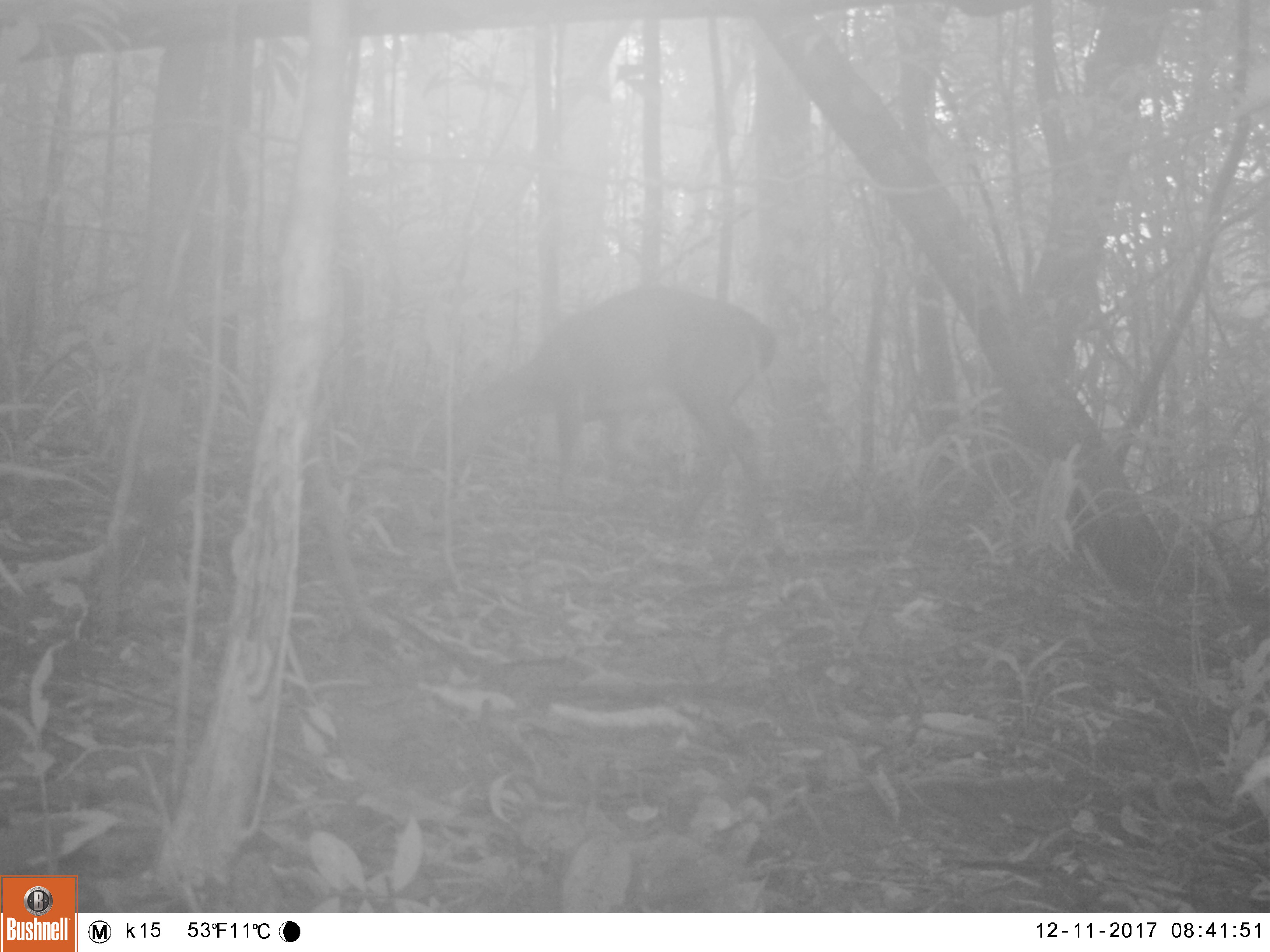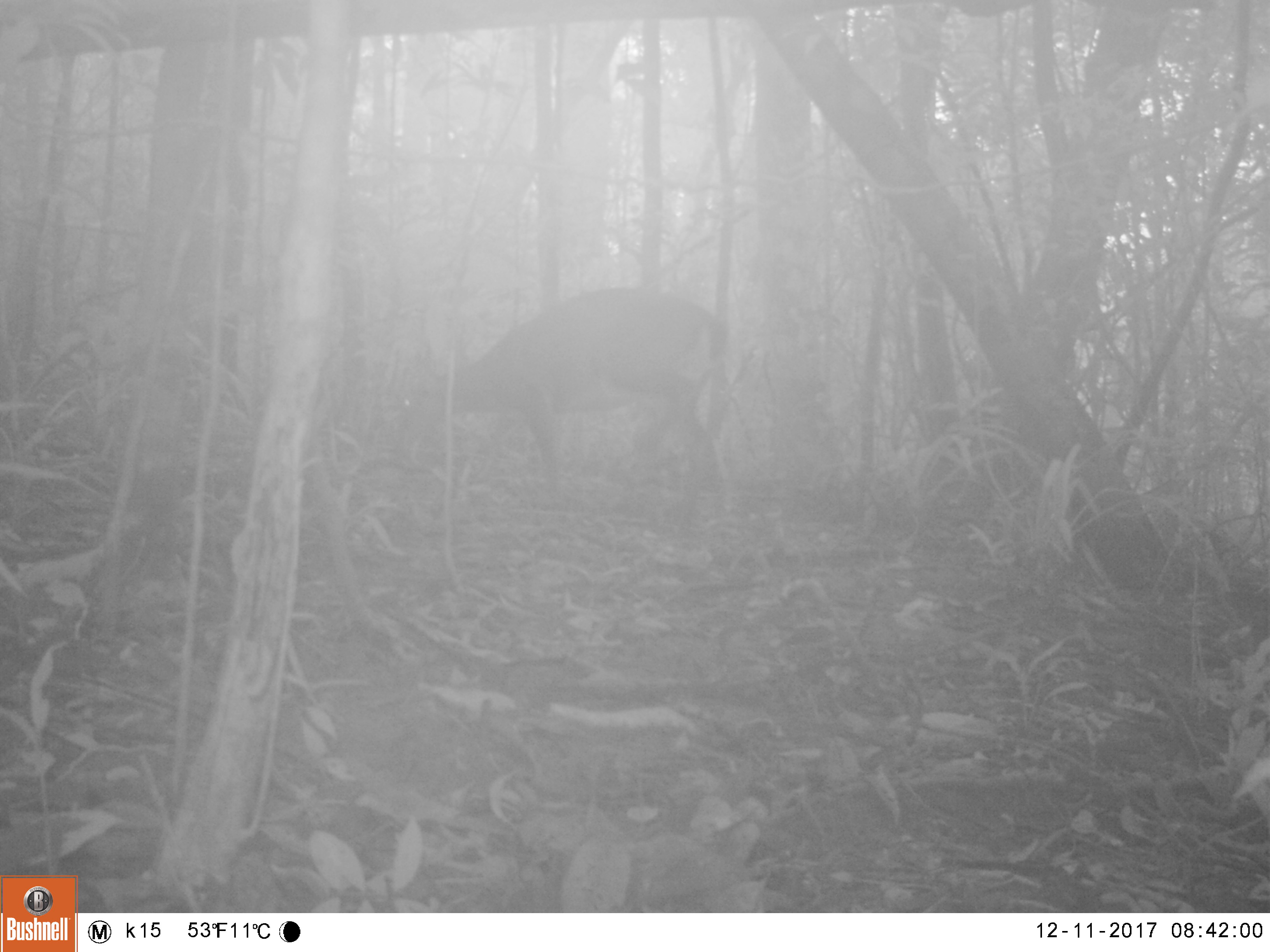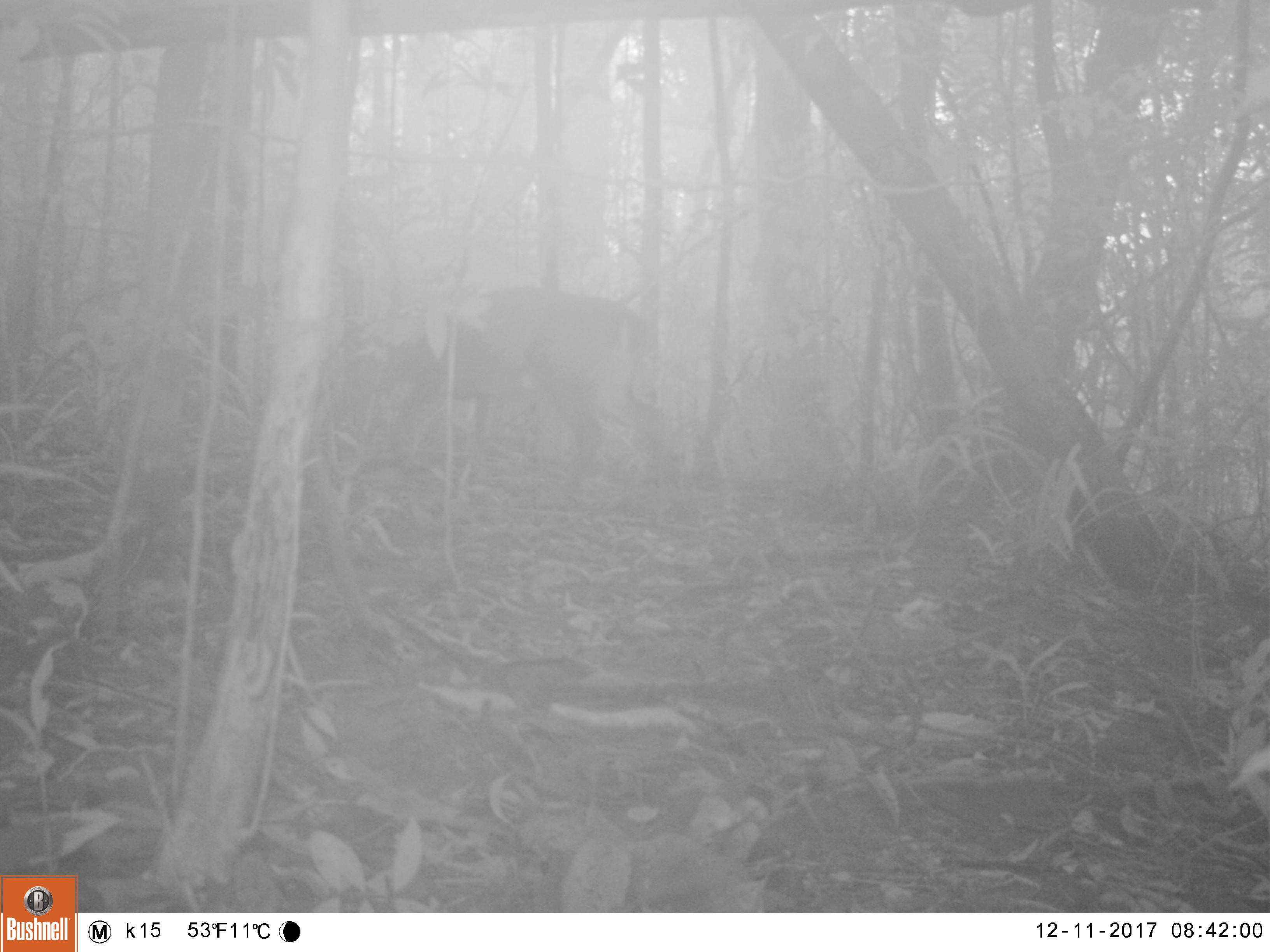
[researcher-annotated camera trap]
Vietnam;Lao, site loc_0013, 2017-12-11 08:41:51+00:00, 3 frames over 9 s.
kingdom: Animalia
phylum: Chordata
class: Mammalia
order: Artiodactyla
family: Cervidae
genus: Muntiacus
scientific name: Muntiacus vuquangensis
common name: large-antlered muntjac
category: large antlered muntjac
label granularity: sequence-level